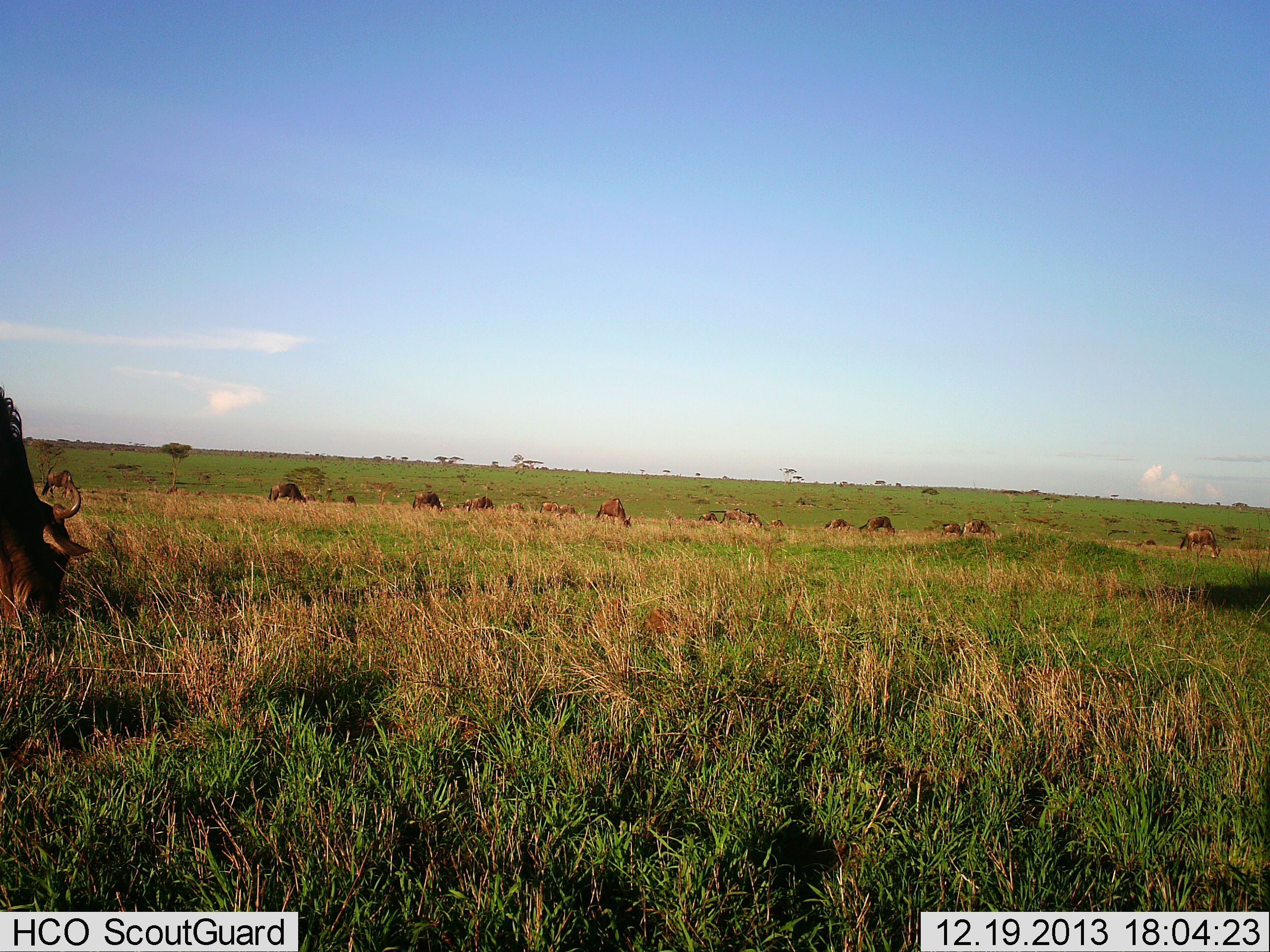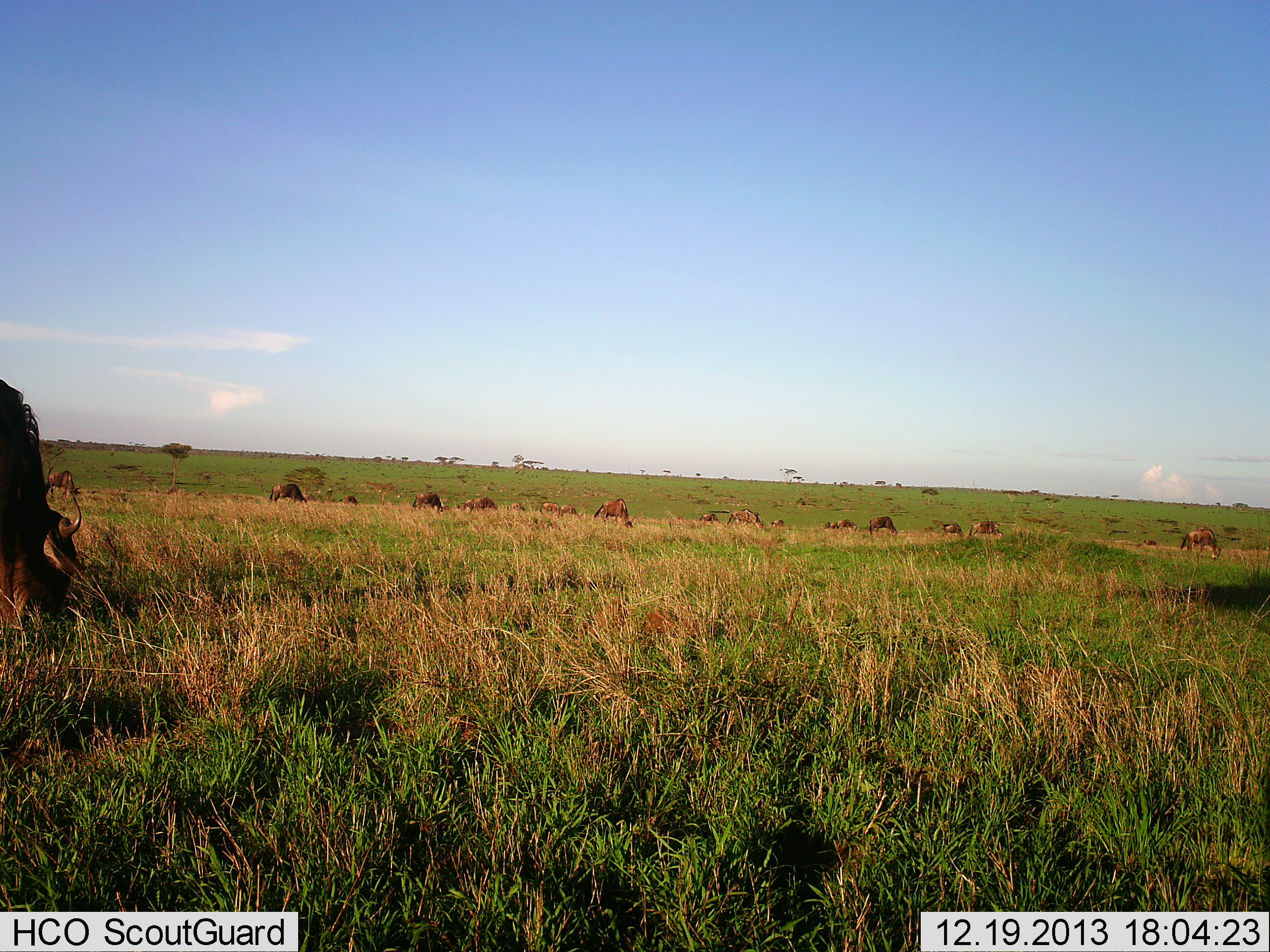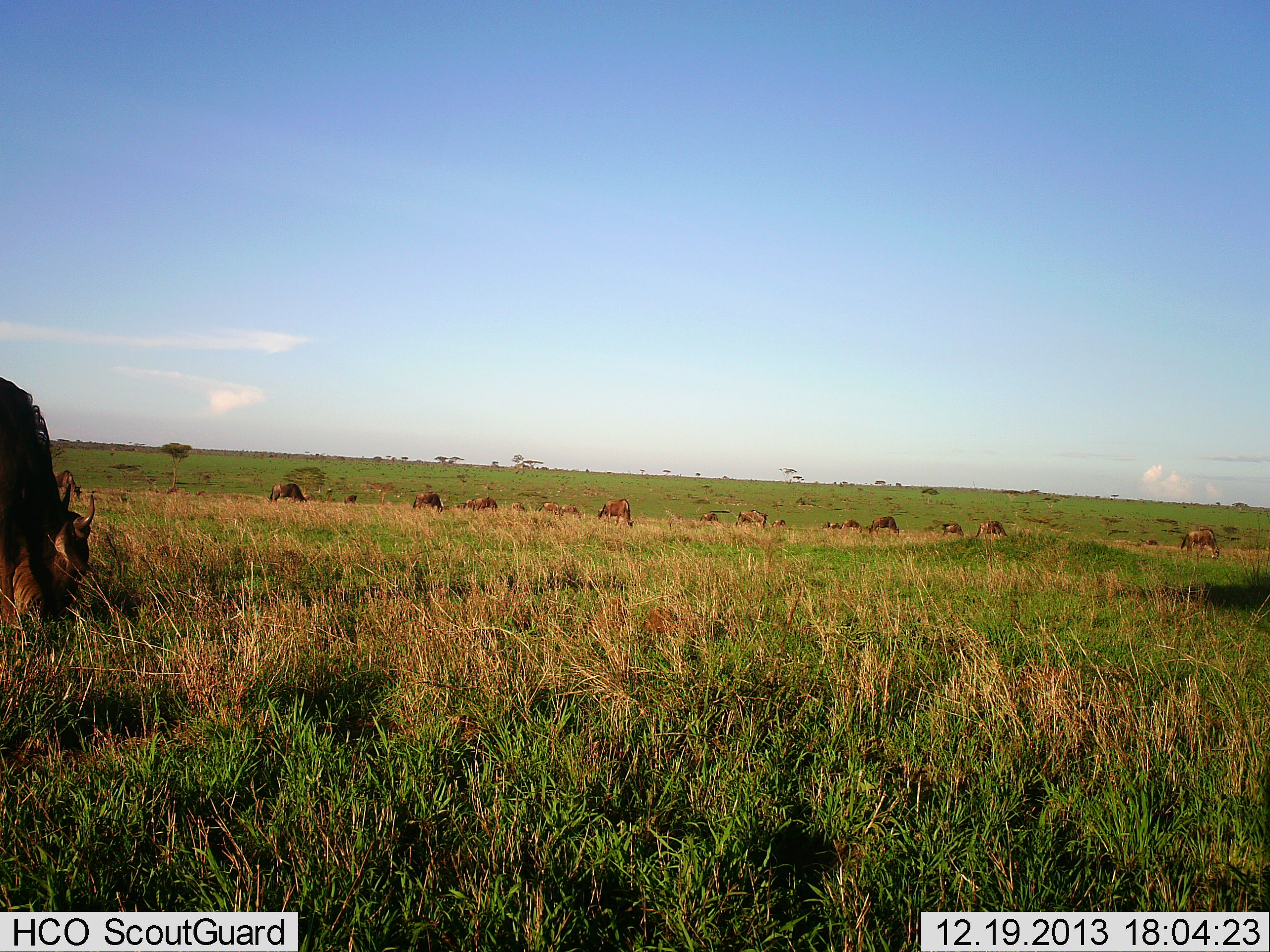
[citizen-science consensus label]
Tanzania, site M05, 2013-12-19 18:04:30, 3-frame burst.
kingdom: Animalia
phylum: Chordata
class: Mammalia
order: Artiodactyla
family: Bovidae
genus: Connochaetes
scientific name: Connochaetes taurinus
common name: blue wildebeest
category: wildebeest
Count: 11-50.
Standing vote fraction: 30%.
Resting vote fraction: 0%.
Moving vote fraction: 20%.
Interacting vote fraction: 0%.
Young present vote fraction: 0%.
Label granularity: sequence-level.